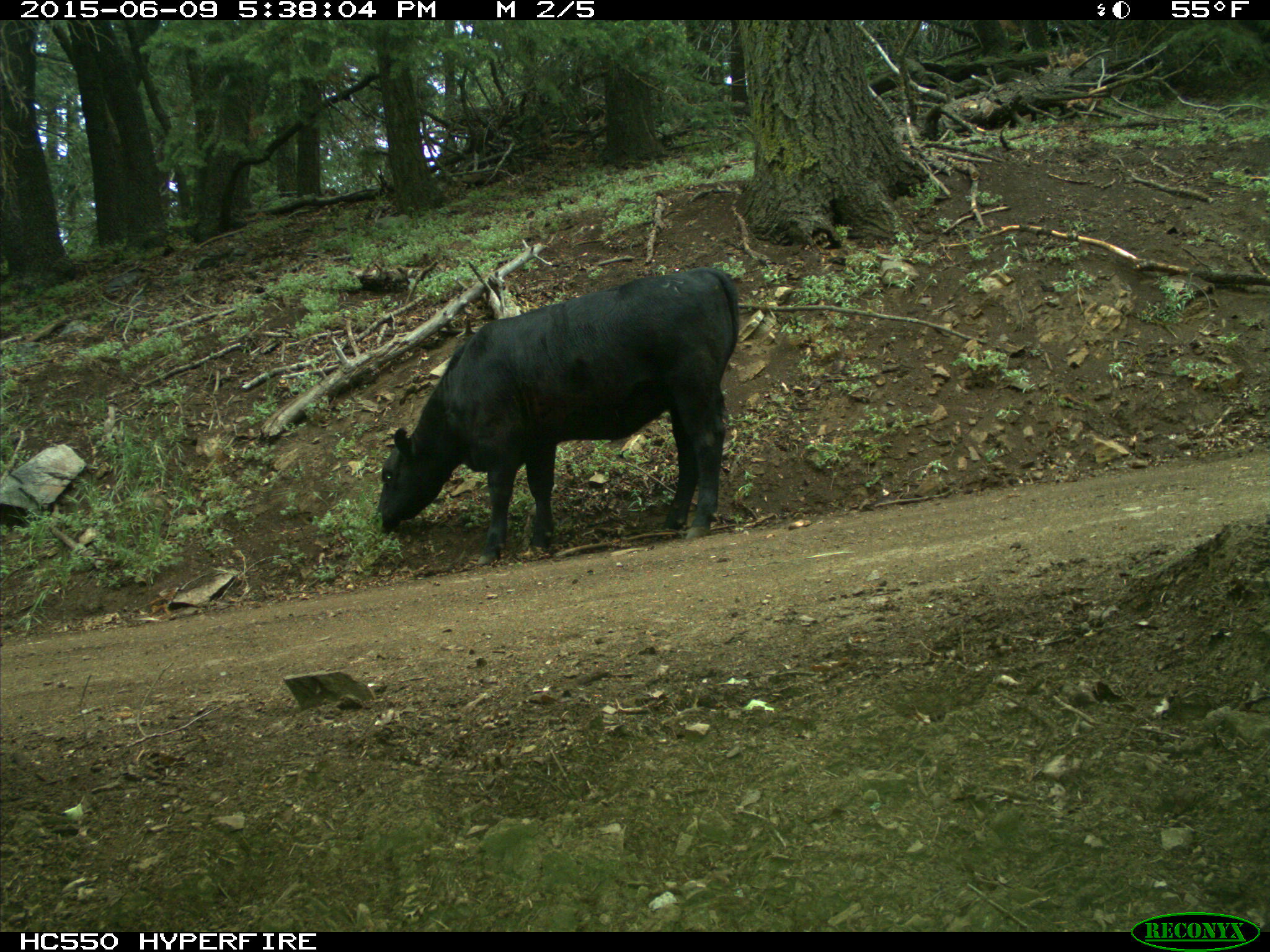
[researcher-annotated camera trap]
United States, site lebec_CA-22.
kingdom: Animalia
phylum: Chordata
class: Mammalia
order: Artiodactyla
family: Bovidae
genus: Bos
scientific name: Bos taurus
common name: domestic cow